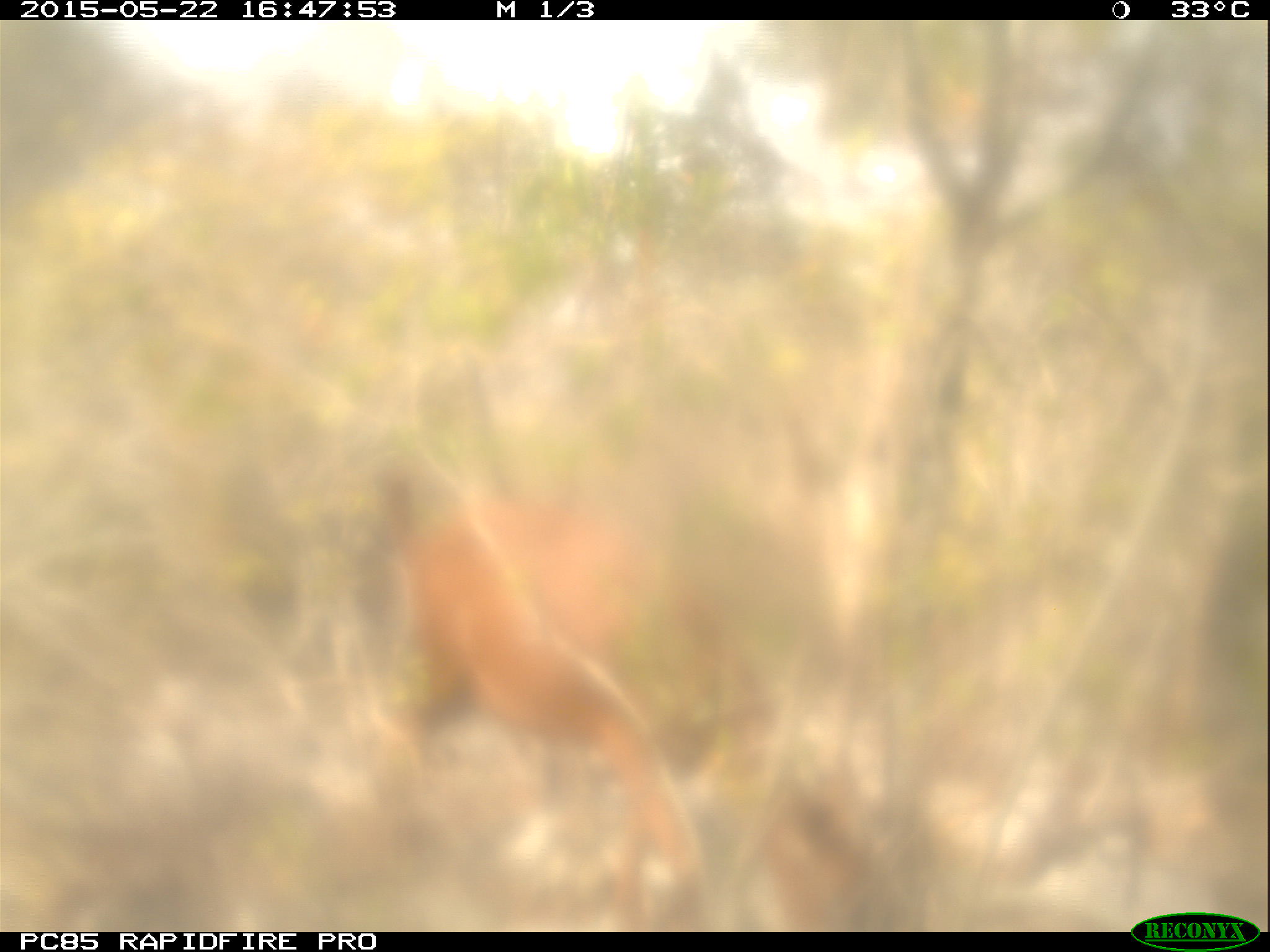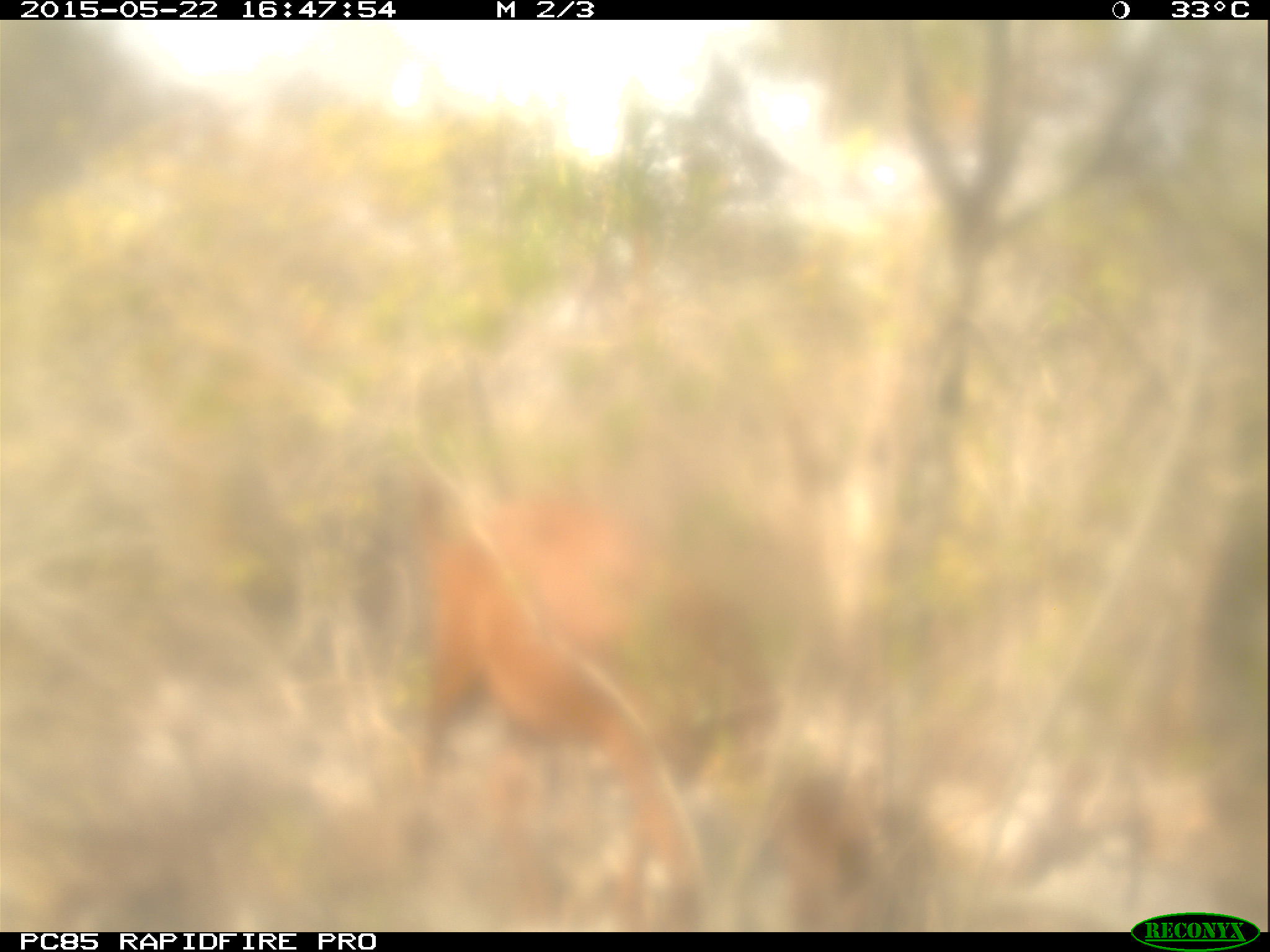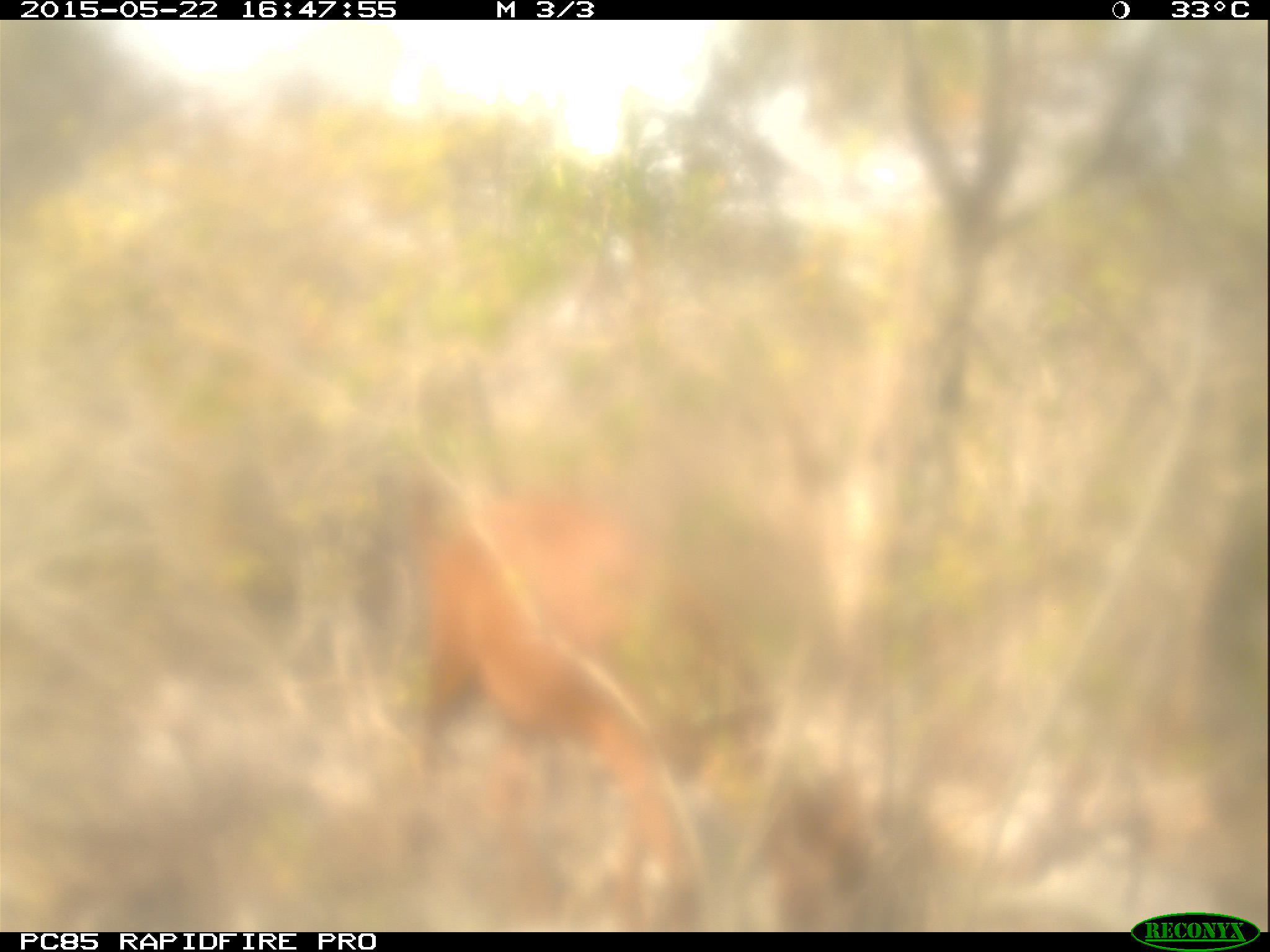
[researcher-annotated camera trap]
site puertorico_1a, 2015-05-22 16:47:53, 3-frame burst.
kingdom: Animalia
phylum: Chordata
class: Mammalia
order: Artiodactyla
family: Bovidae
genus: Capra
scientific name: Capra hircus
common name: goat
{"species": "goat (Capra hircus)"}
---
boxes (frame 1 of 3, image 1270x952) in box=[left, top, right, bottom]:
goat: box=[359, 456, 886, 920]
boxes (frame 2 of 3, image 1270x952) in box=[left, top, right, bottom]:
goat: box=[387, 459, 886, 920]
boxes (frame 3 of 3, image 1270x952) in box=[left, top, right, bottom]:
goat: box=[396, 482, 894, 926]